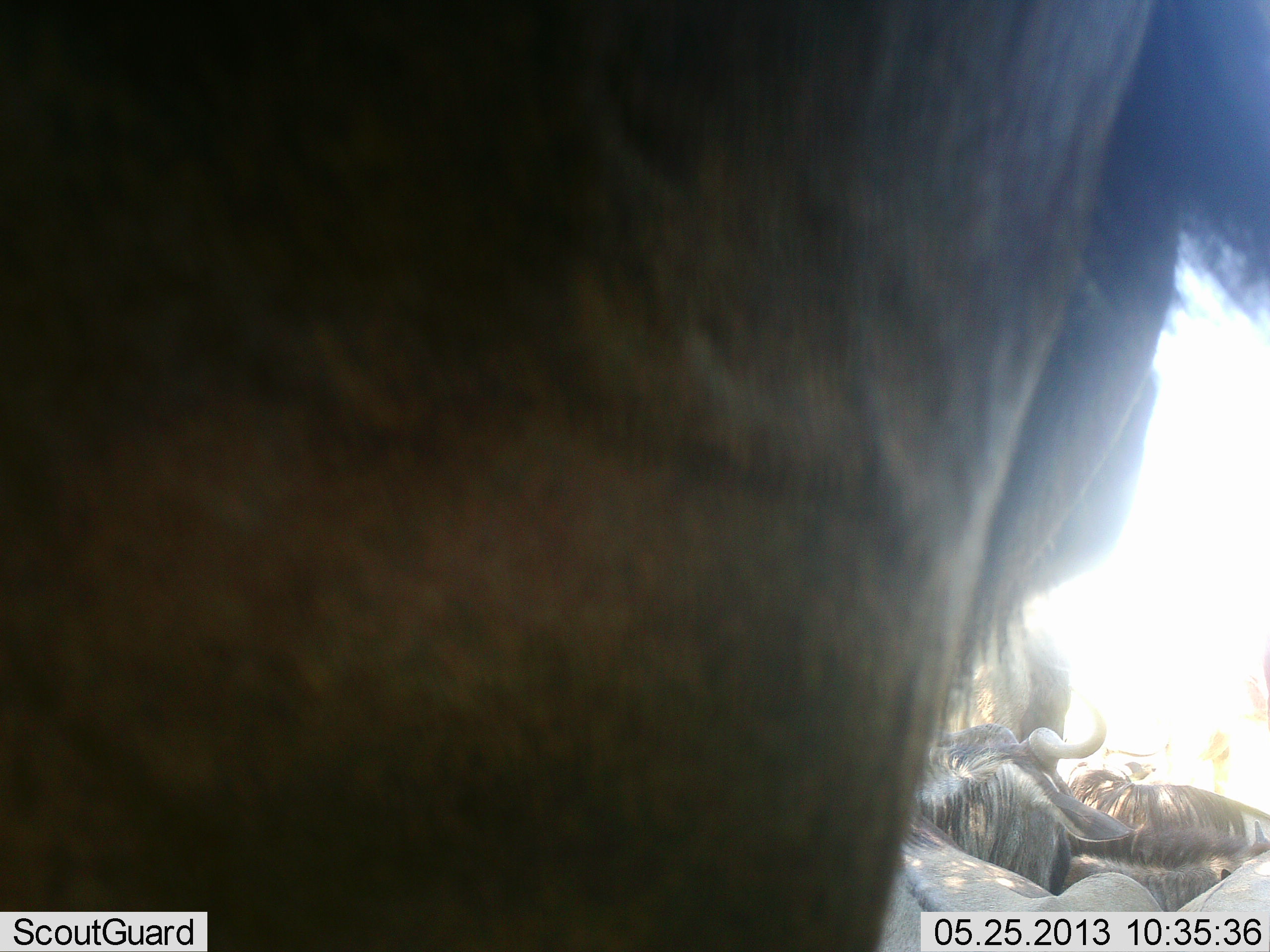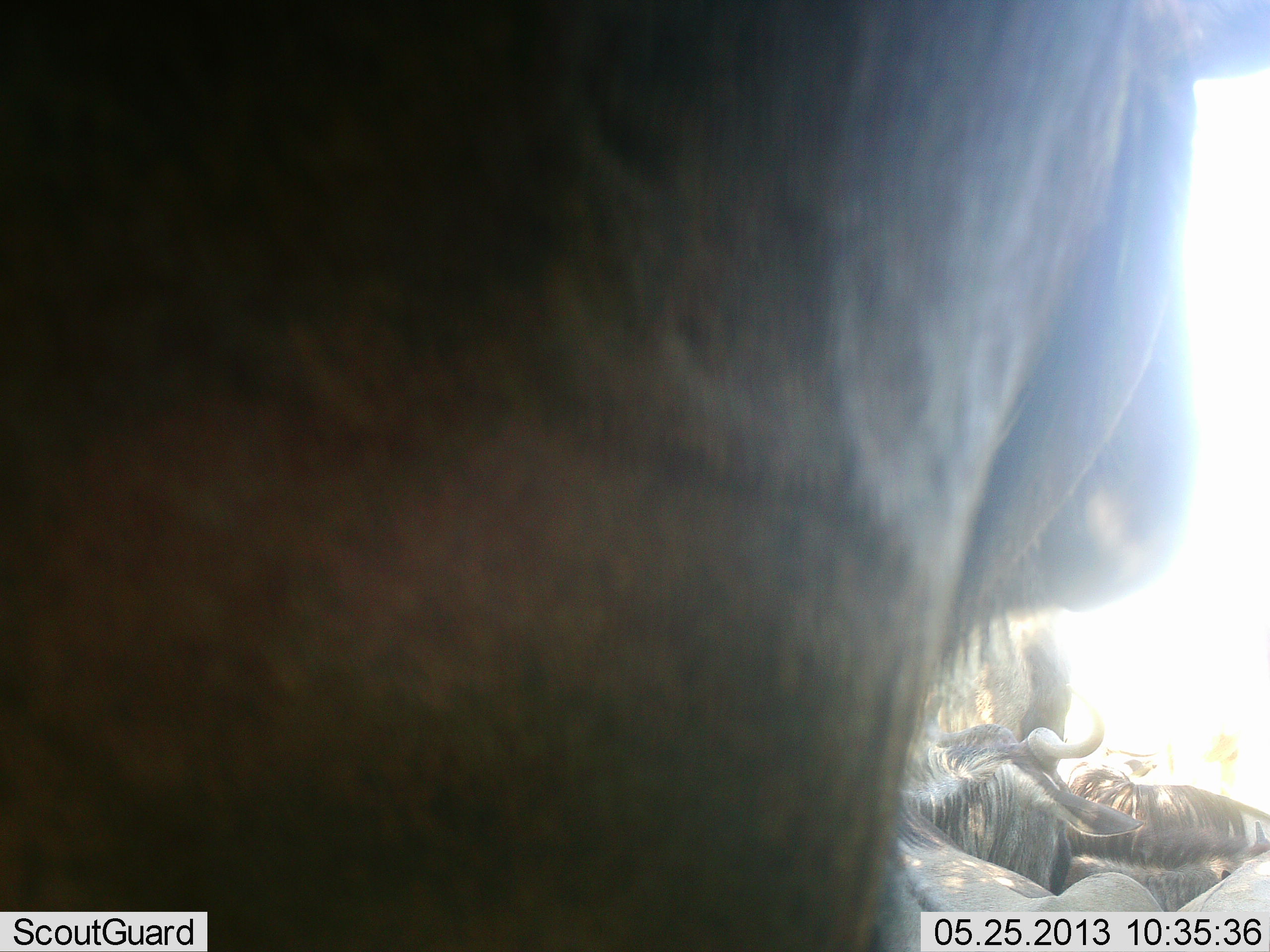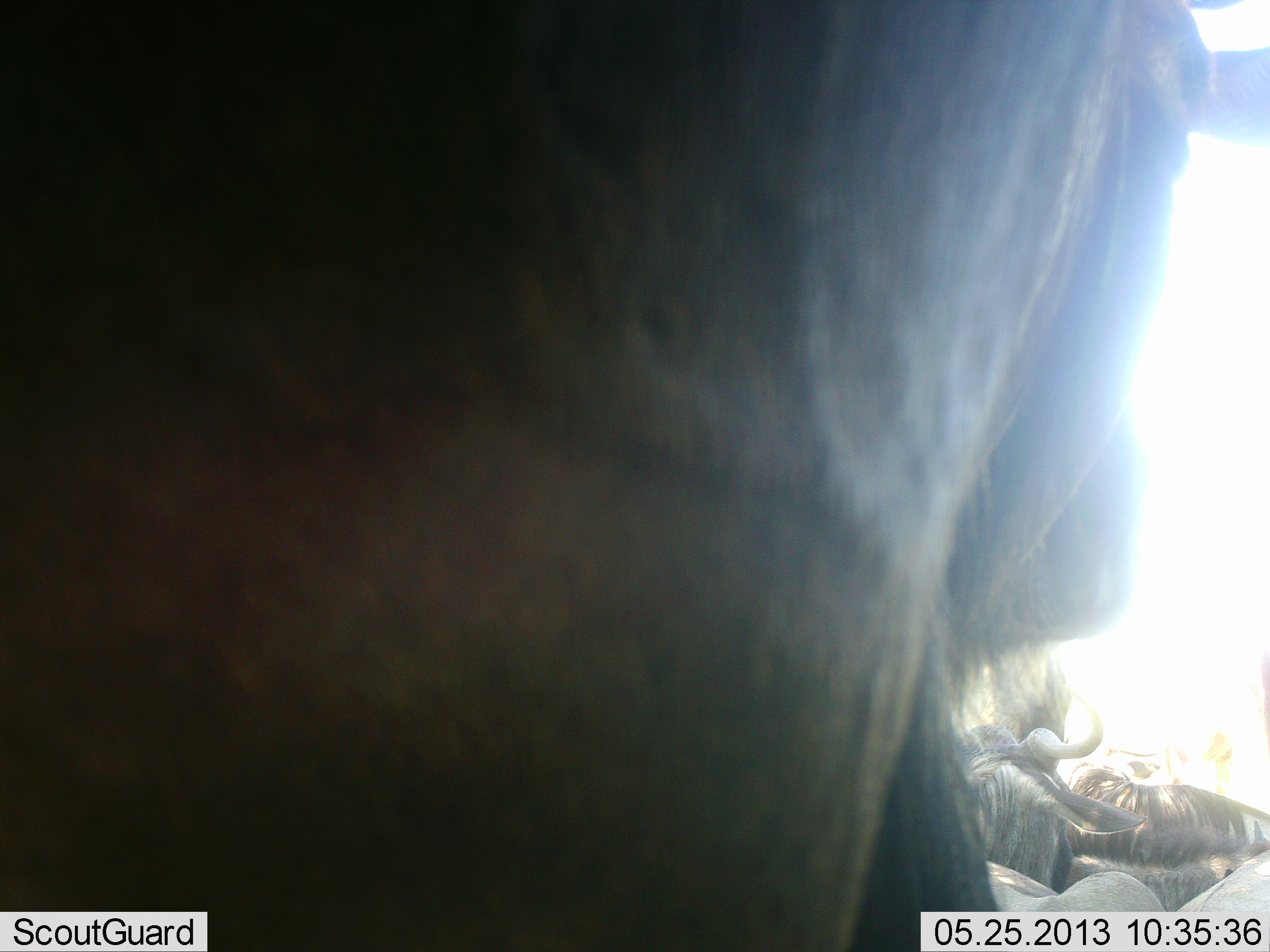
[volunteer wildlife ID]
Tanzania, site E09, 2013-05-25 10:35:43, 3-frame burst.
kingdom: Animalia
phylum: Chordata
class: Mammalia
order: Artiodactyla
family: Bovidae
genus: Connochaetes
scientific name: Connochaetes taurinus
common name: blue wildebeest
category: wildebeest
Wildebeest (blue wildebeest) (Connochaetes taurinus), count 4. Behavior (volunteer vote fractions): standing 50%, resting 88%, moving 6%, interacting 6%. Young present (vote fraction): 6%. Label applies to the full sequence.